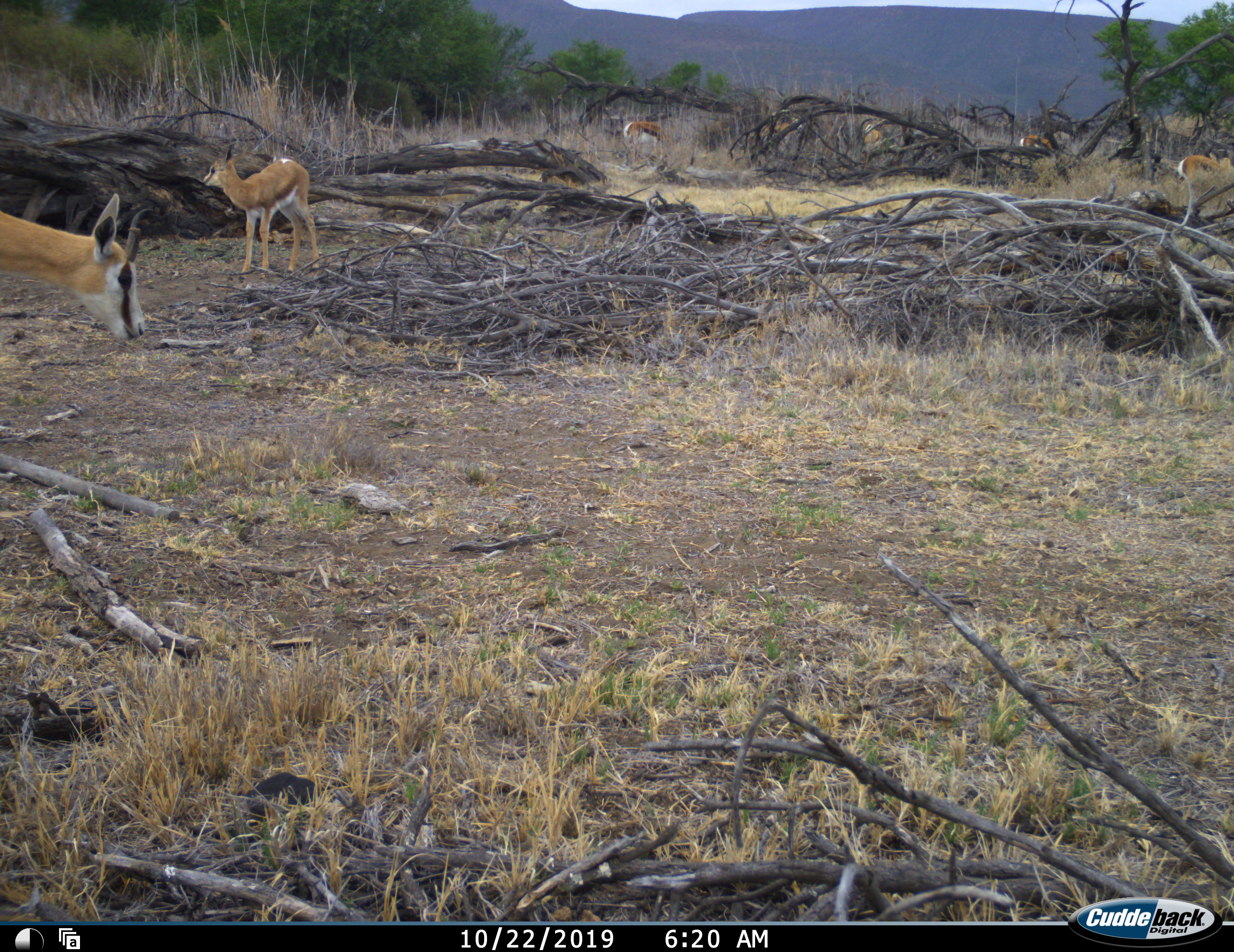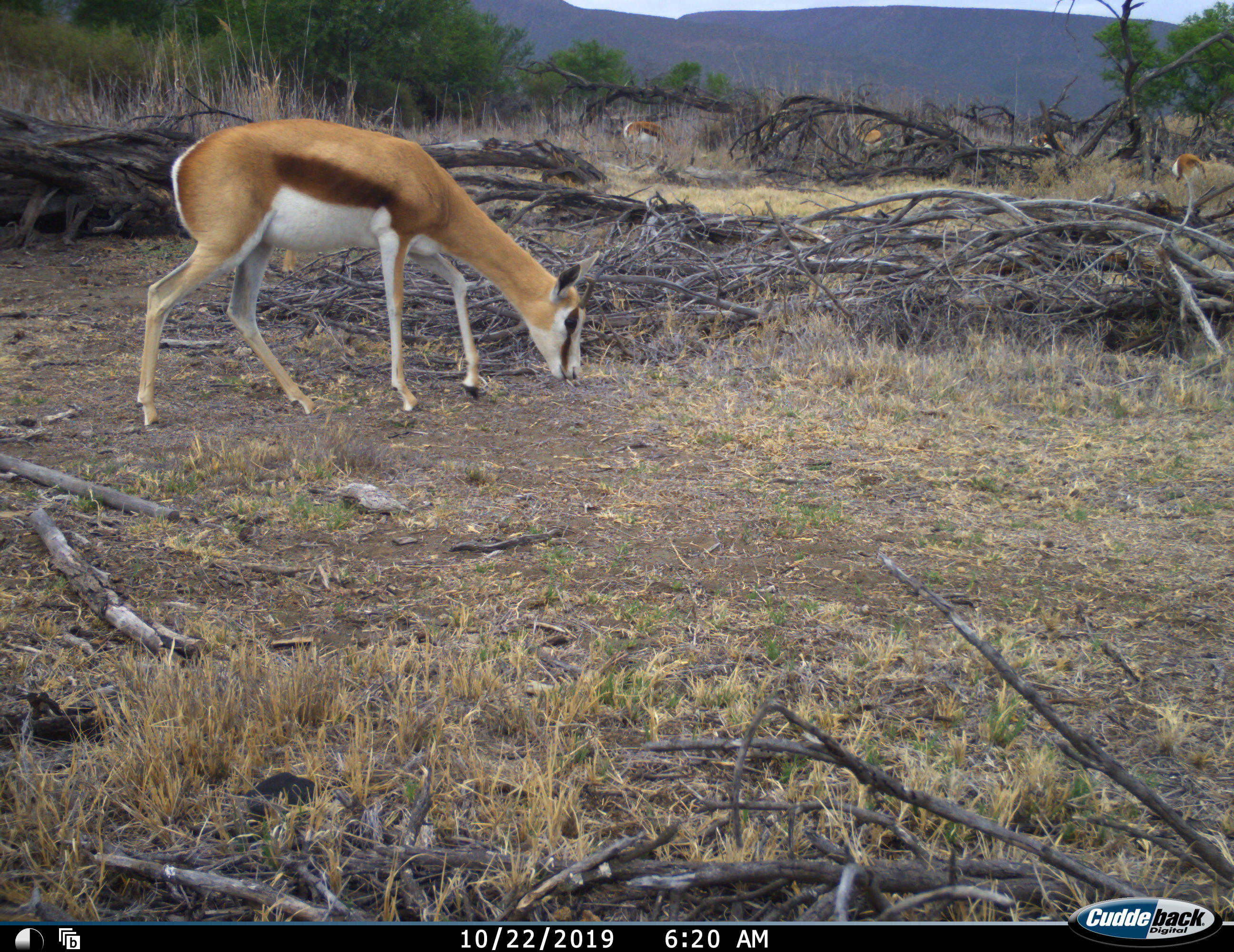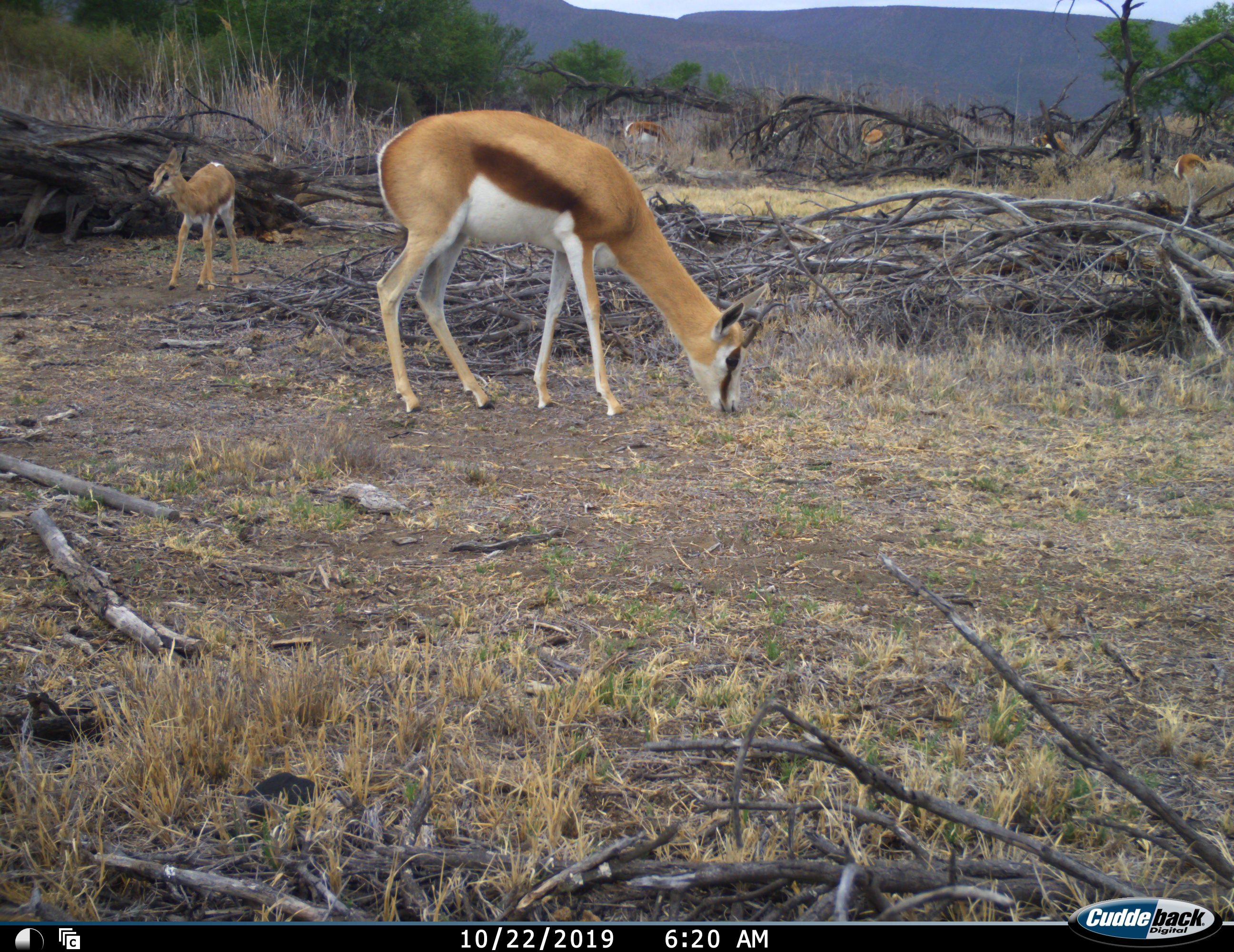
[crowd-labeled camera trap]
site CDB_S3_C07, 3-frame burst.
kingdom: Animalia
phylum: Chordata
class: Mammalia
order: Artiodactyla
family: Bovidae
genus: Antidorcas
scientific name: Antidorcas marsupialis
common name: springbok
Springbok (Antidorcas marsupialis), count 7. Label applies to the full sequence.